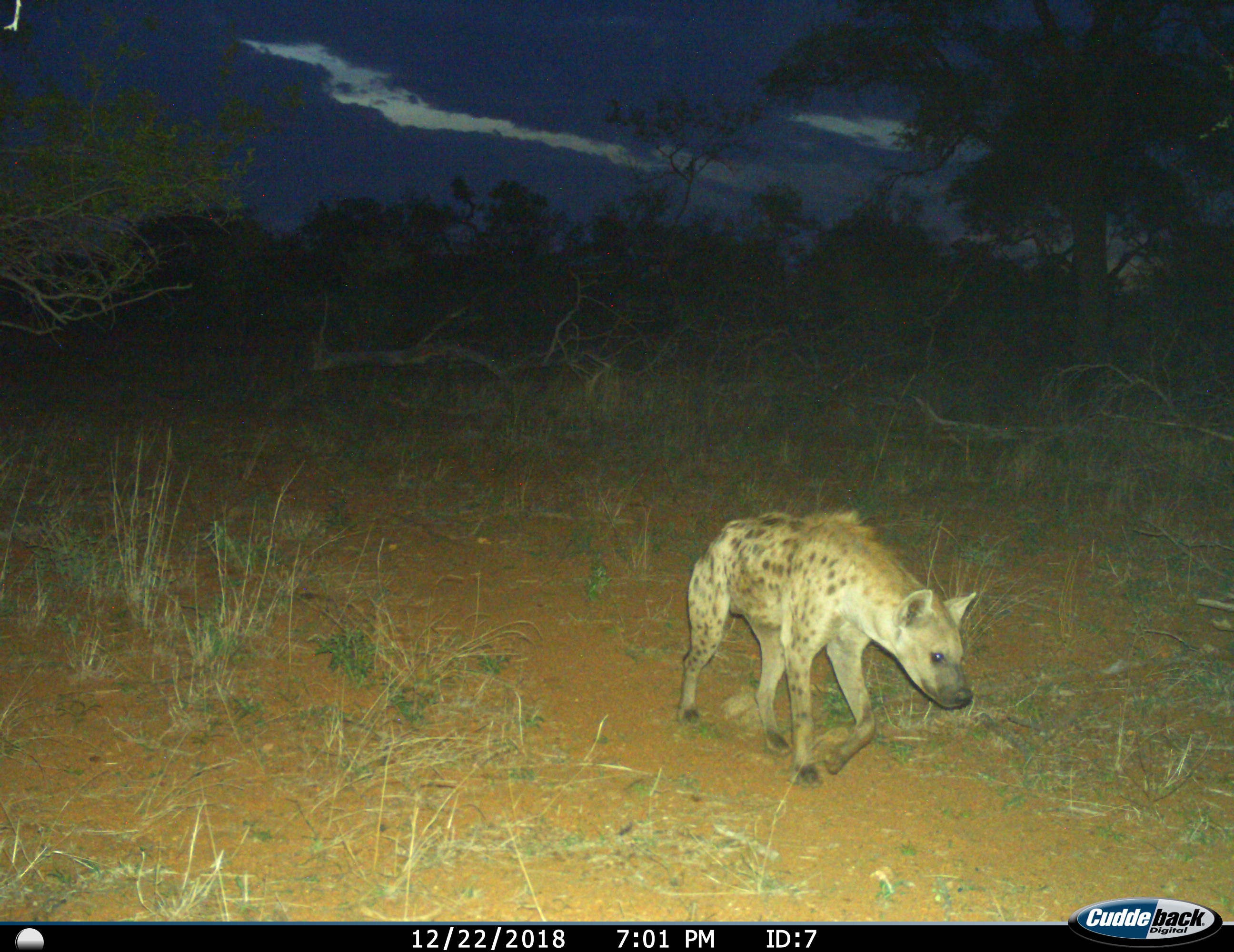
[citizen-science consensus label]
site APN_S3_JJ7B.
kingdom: Animalia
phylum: Chordata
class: Mammalia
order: Carnivora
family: Hyaenidae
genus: Crocuta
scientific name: Crocuta crocuta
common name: spotted hyena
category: hyenaspotted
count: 1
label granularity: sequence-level